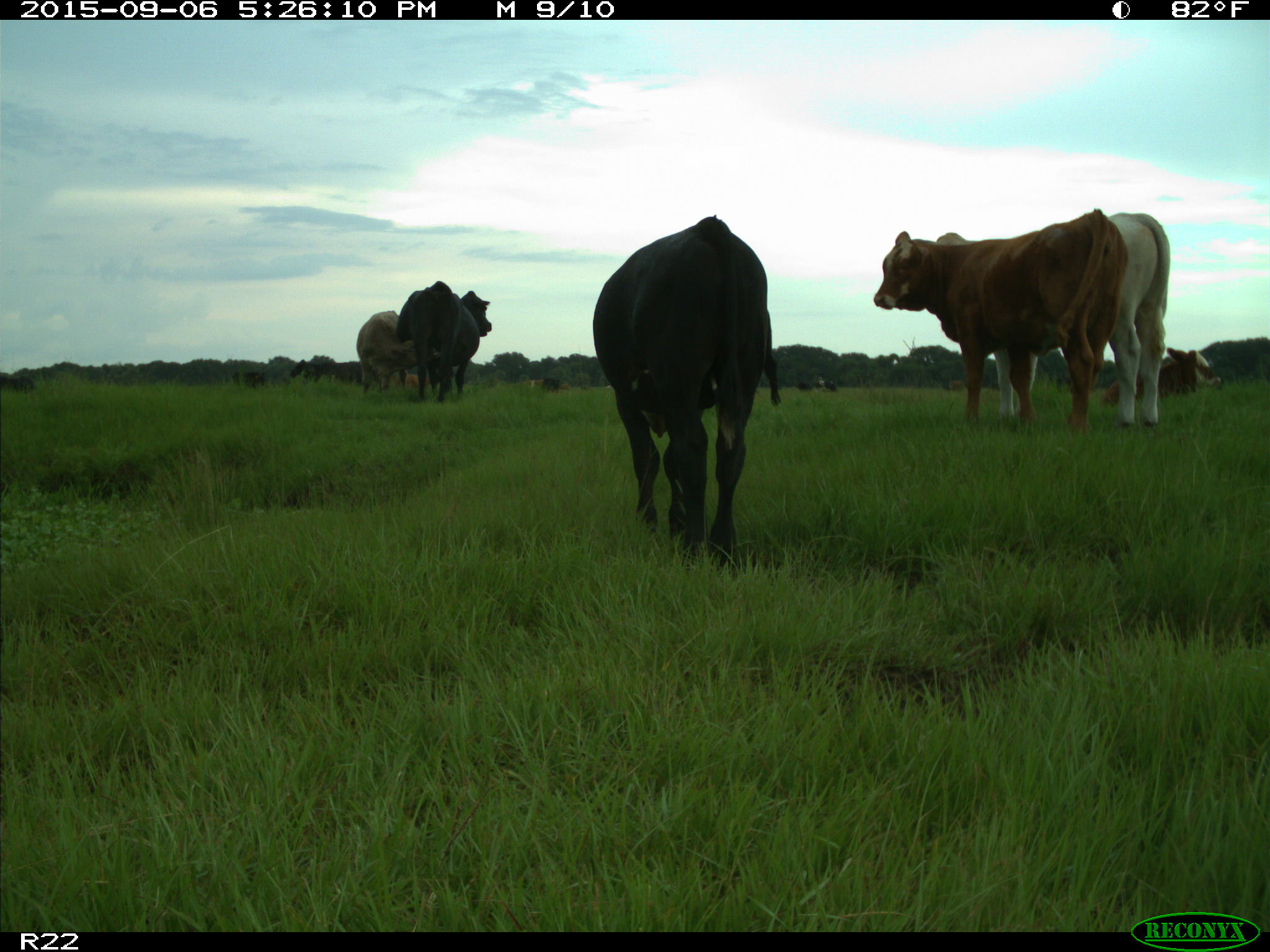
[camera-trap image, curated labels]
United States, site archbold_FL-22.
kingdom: Animalia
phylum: Chordata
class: Mammalia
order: Artiodactyla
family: Bovidae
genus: Bos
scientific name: Bos taurus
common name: domestic cow